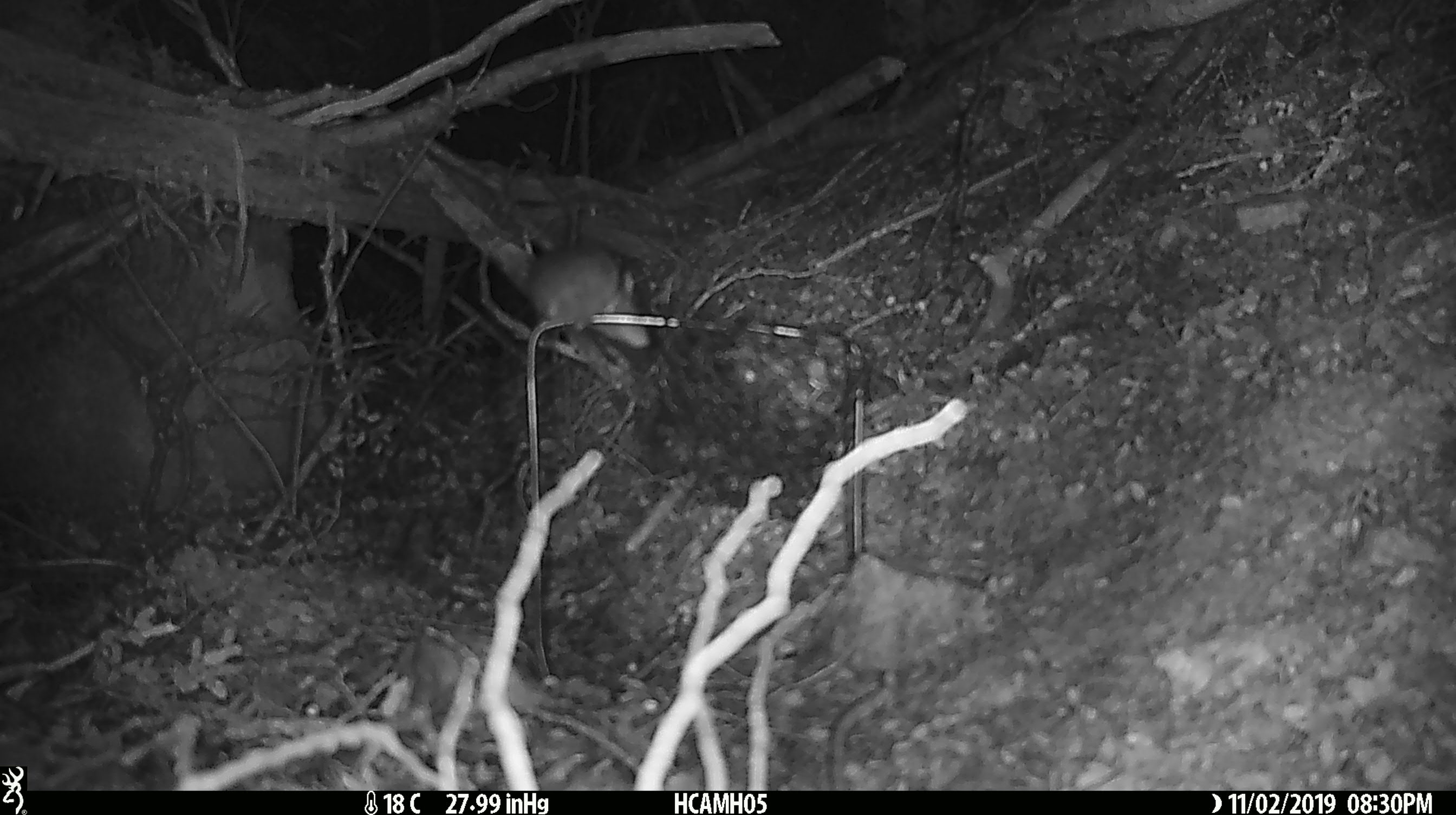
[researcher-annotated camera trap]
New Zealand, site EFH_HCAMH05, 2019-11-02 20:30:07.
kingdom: Animalia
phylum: Chordata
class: Mammalia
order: Rodentia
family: Muridae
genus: Mus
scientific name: Mus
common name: mouse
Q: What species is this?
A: Mouse (Mus).